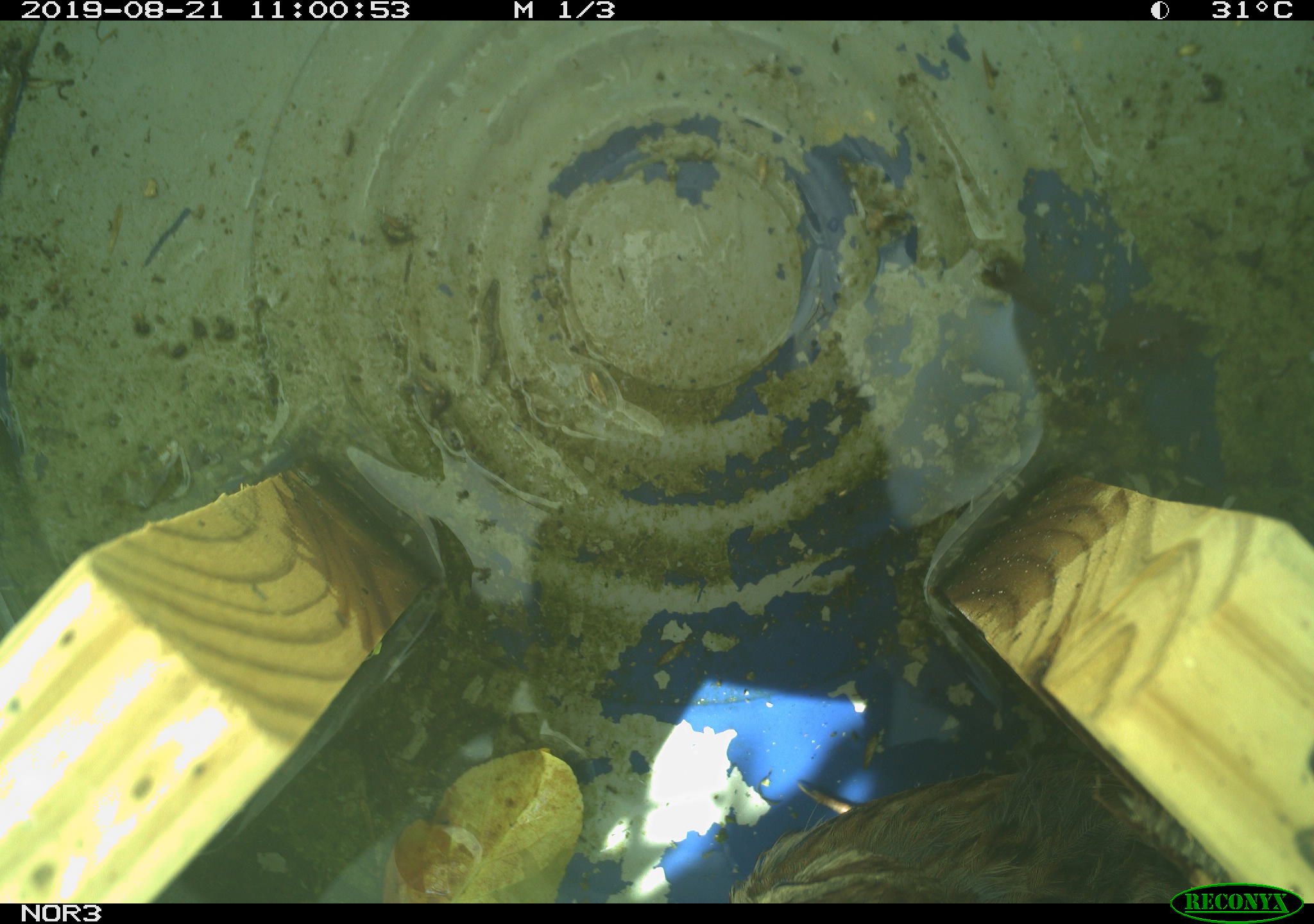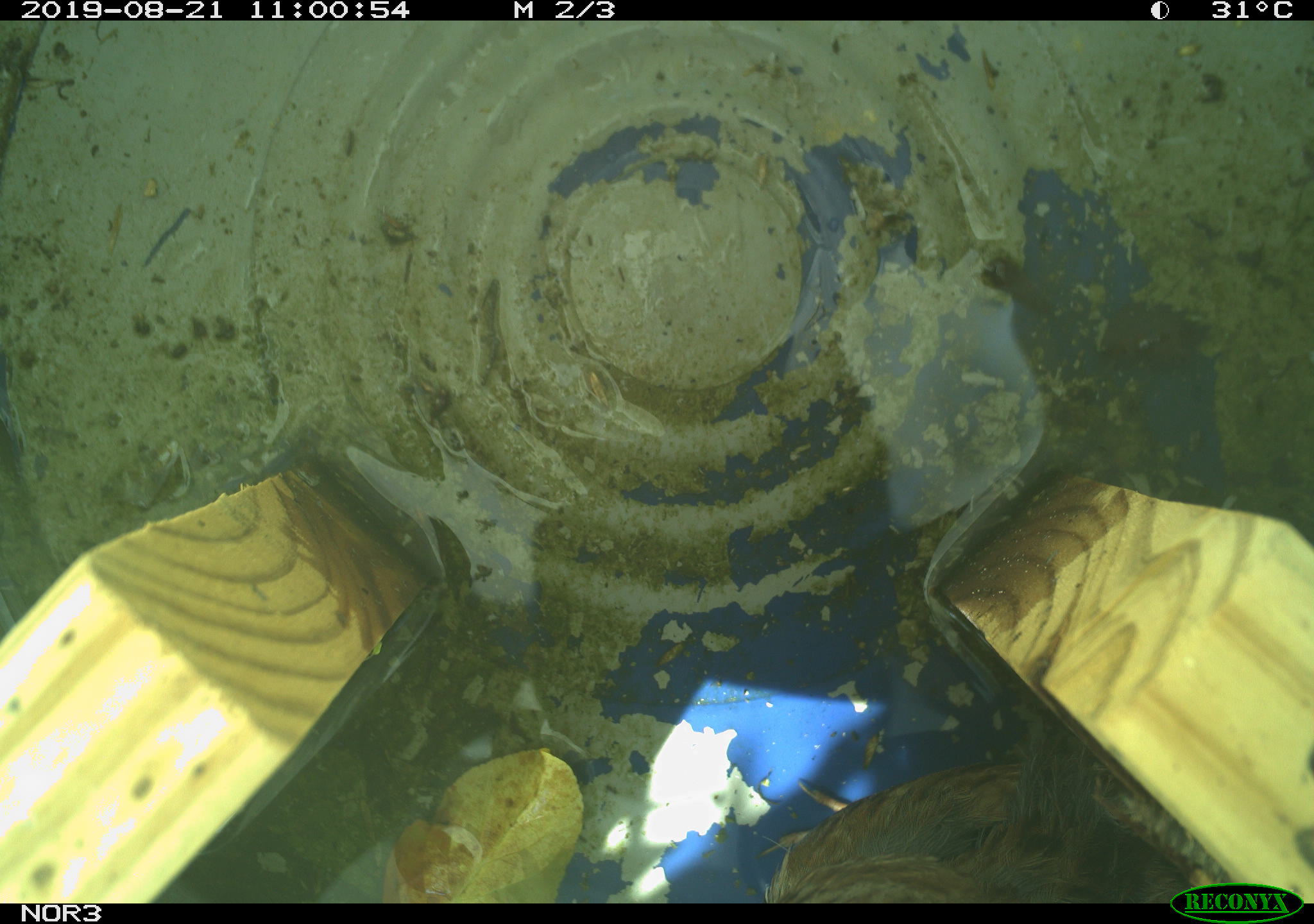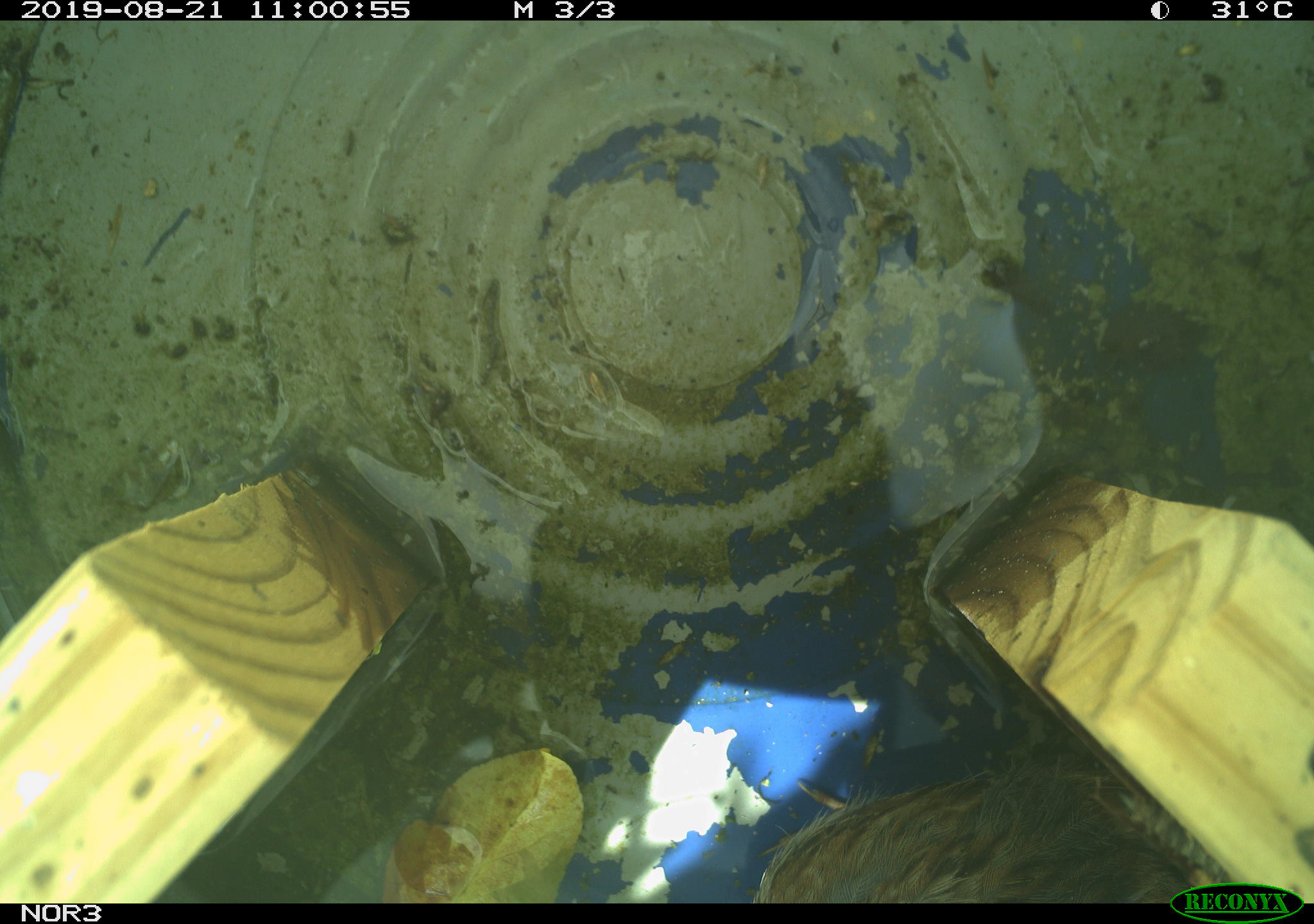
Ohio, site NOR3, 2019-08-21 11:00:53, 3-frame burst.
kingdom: Animalia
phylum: Chordata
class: Aves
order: Passeriformes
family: Passerellidae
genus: Melospiza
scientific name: Melospiza melodia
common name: song sparrow